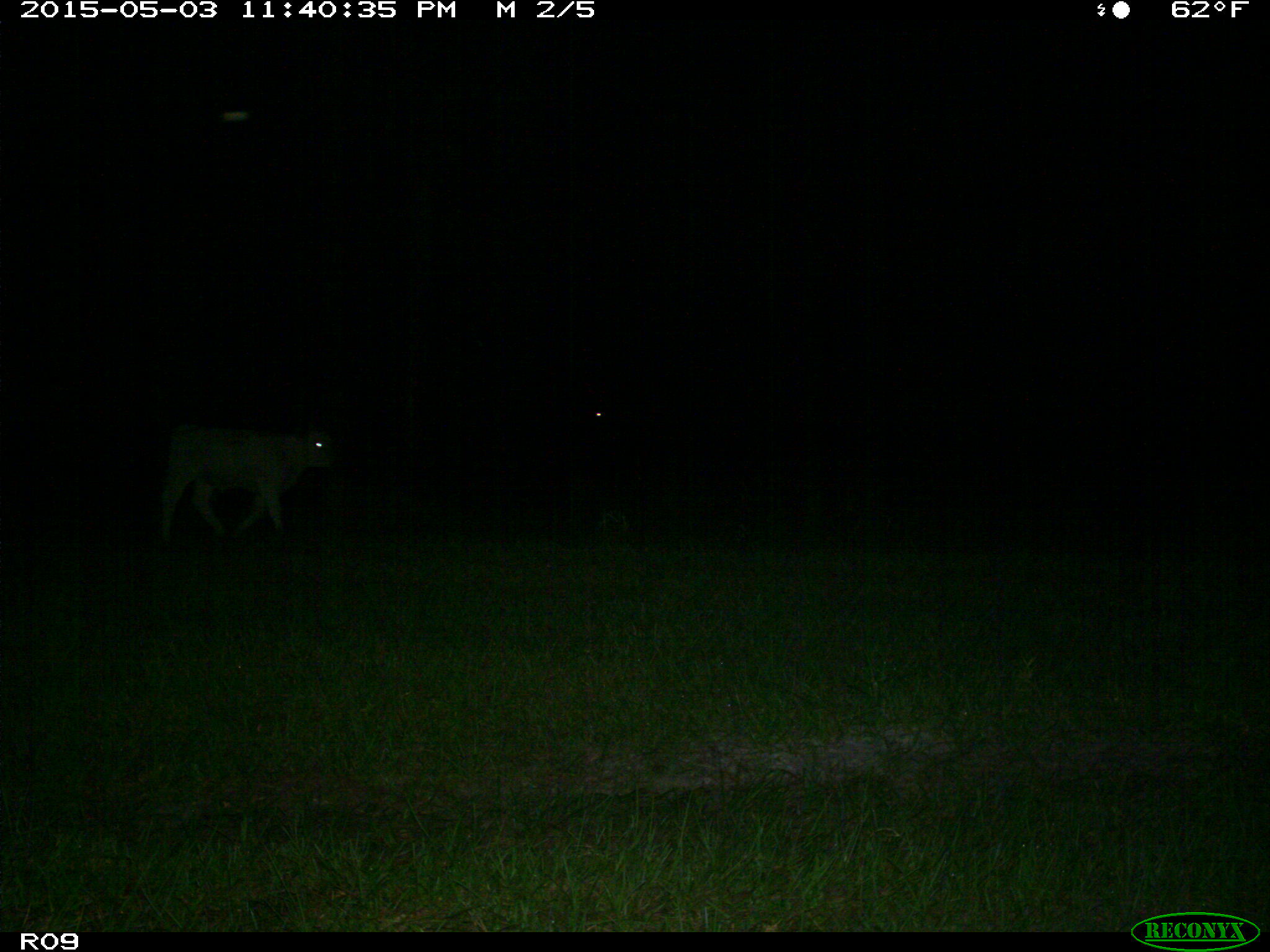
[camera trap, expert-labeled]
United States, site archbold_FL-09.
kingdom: Animalia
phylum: Chordata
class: Mammalia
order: Artiodactyla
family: Bovidae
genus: Bos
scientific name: Bos taurus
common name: domestic cow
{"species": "Bos taurus (domestic cow)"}